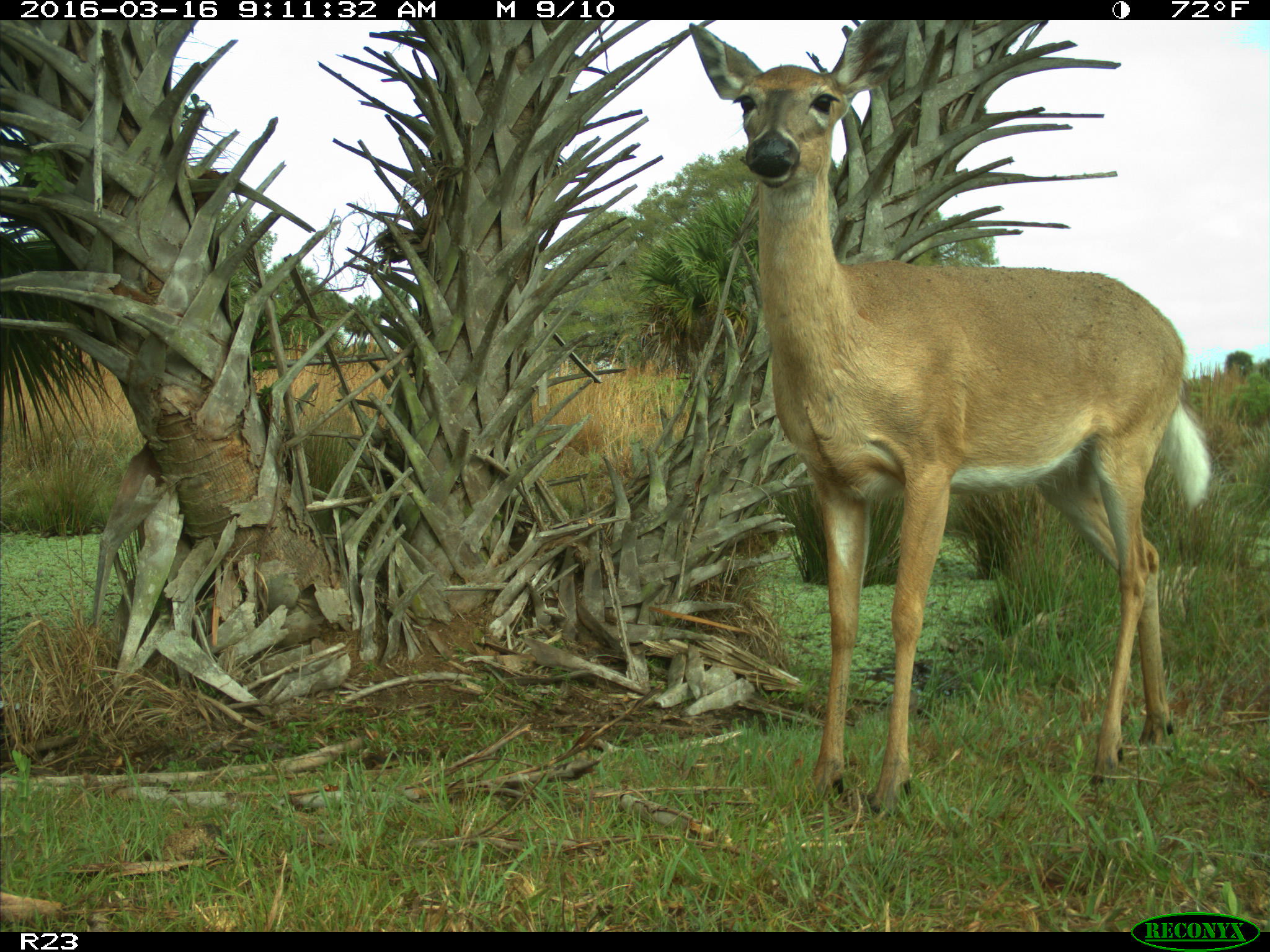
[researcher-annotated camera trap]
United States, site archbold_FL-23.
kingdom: Animalia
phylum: Chordata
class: Mammalia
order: Artiodactyla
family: Cervidae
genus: Odocoileus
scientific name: Odocoileus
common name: deer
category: unidentified deer